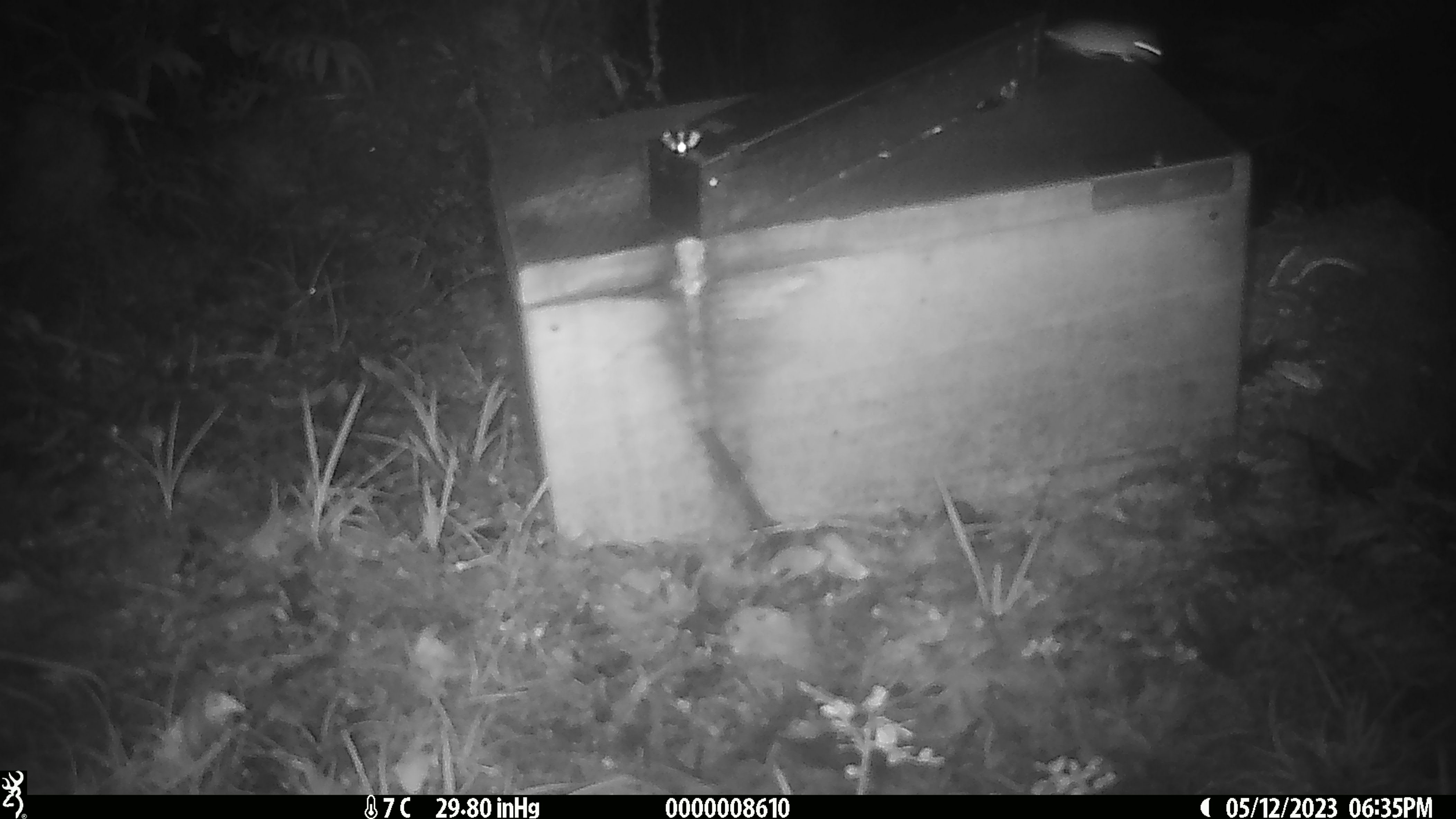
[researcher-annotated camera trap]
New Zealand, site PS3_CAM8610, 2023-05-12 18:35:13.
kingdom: Animalia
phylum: Chordata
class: Mammalia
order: Rodentia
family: Muridae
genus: Mus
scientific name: Mus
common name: mouse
Mouse (Mus).